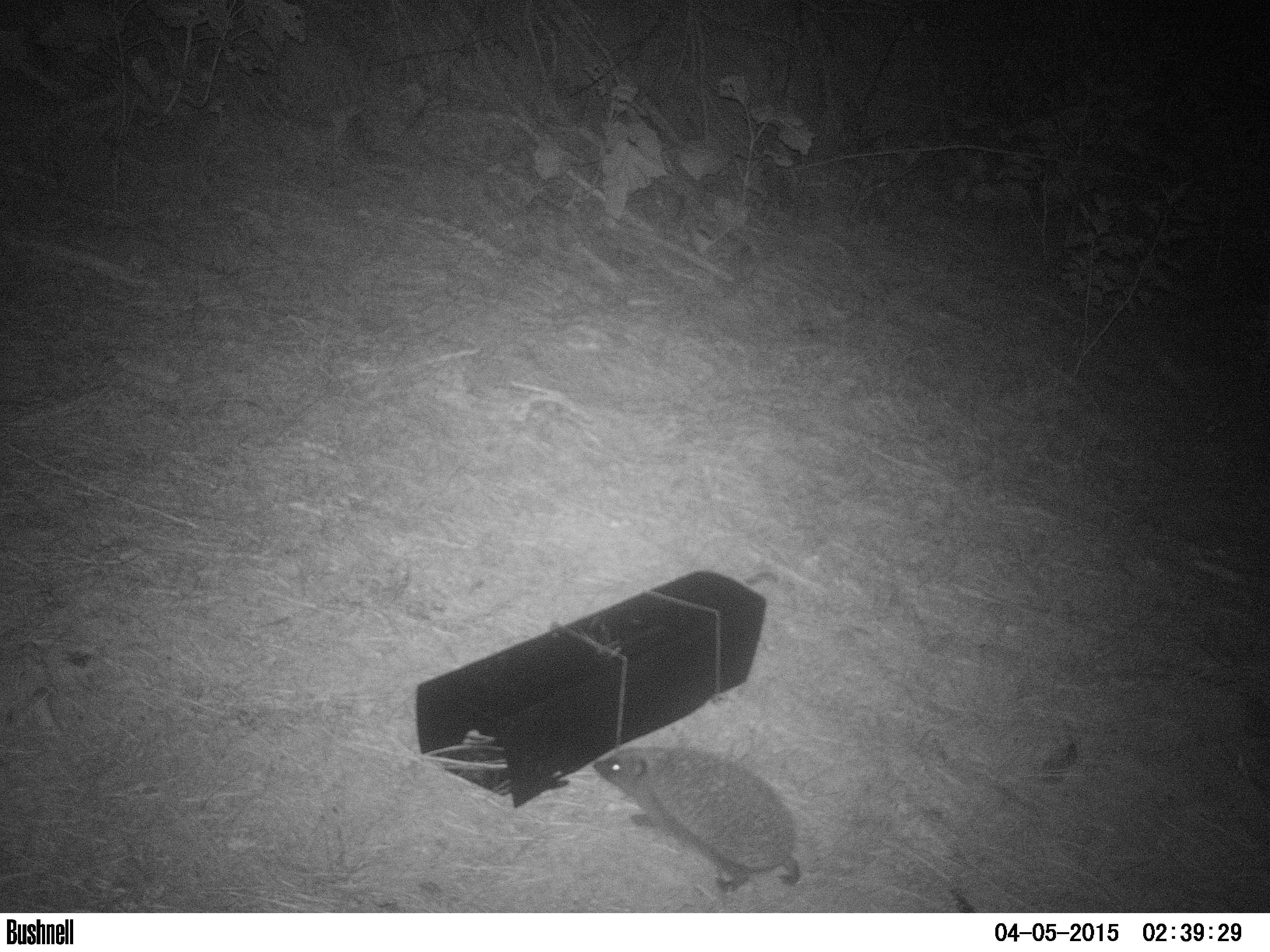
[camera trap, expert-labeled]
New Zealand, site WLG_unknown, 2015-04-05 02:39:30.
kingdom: Animalia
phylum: Chordata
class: Mammalia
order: Eulipotyphla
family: Erinaceidae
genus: Erinaceus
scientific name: Erinaceus europaeus europaeus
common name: european hedgehog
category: hedgehog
Hedgehog (european hedgehog) (Erinaceus europaeus europaeus).